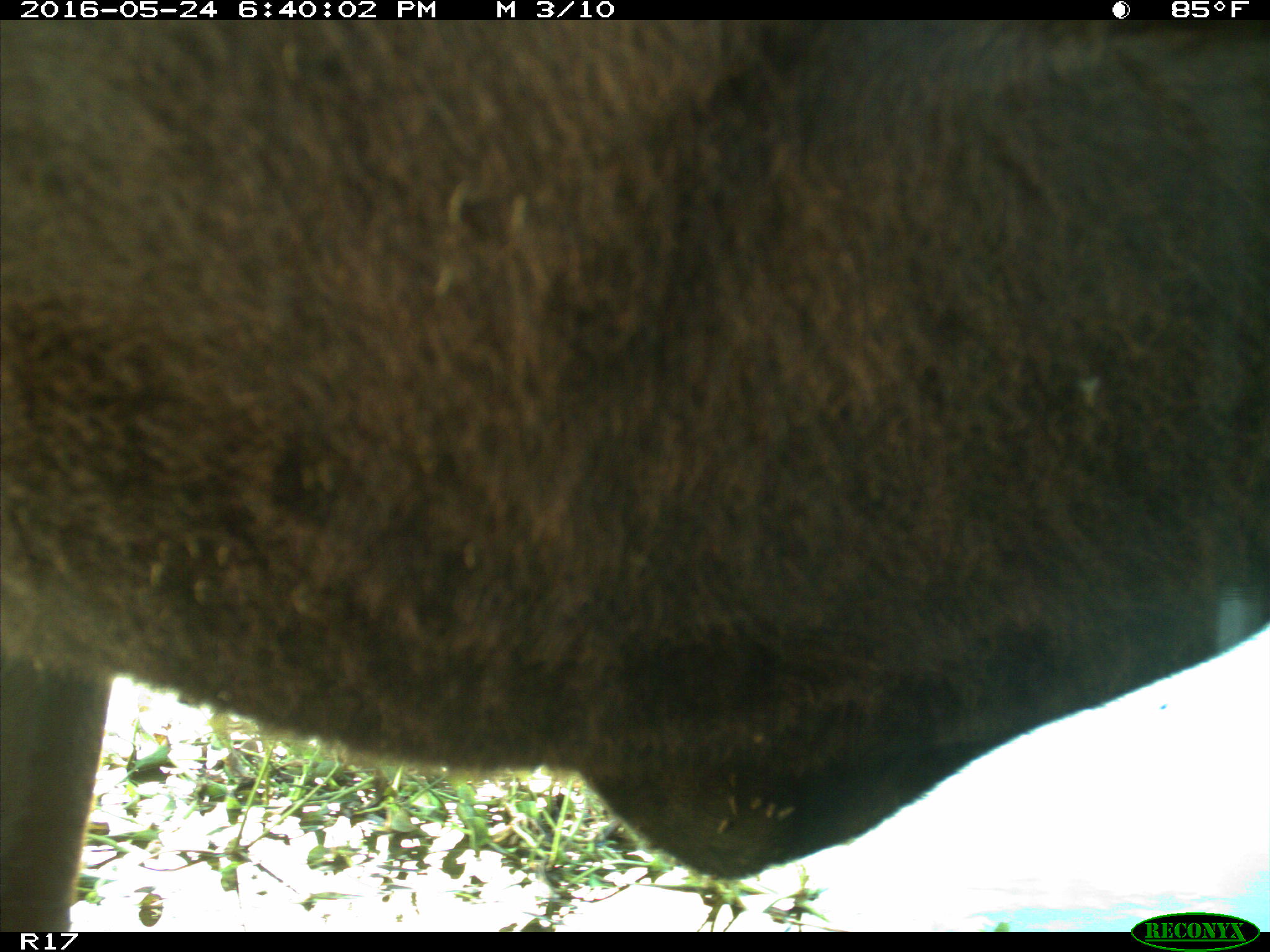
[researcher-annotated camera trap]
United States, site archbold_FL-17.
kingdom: Animalia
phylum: Chordata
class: Mammalia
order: Artiodactyla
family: Bovidae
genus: Bos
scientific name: Bos taurus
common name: domestic cow